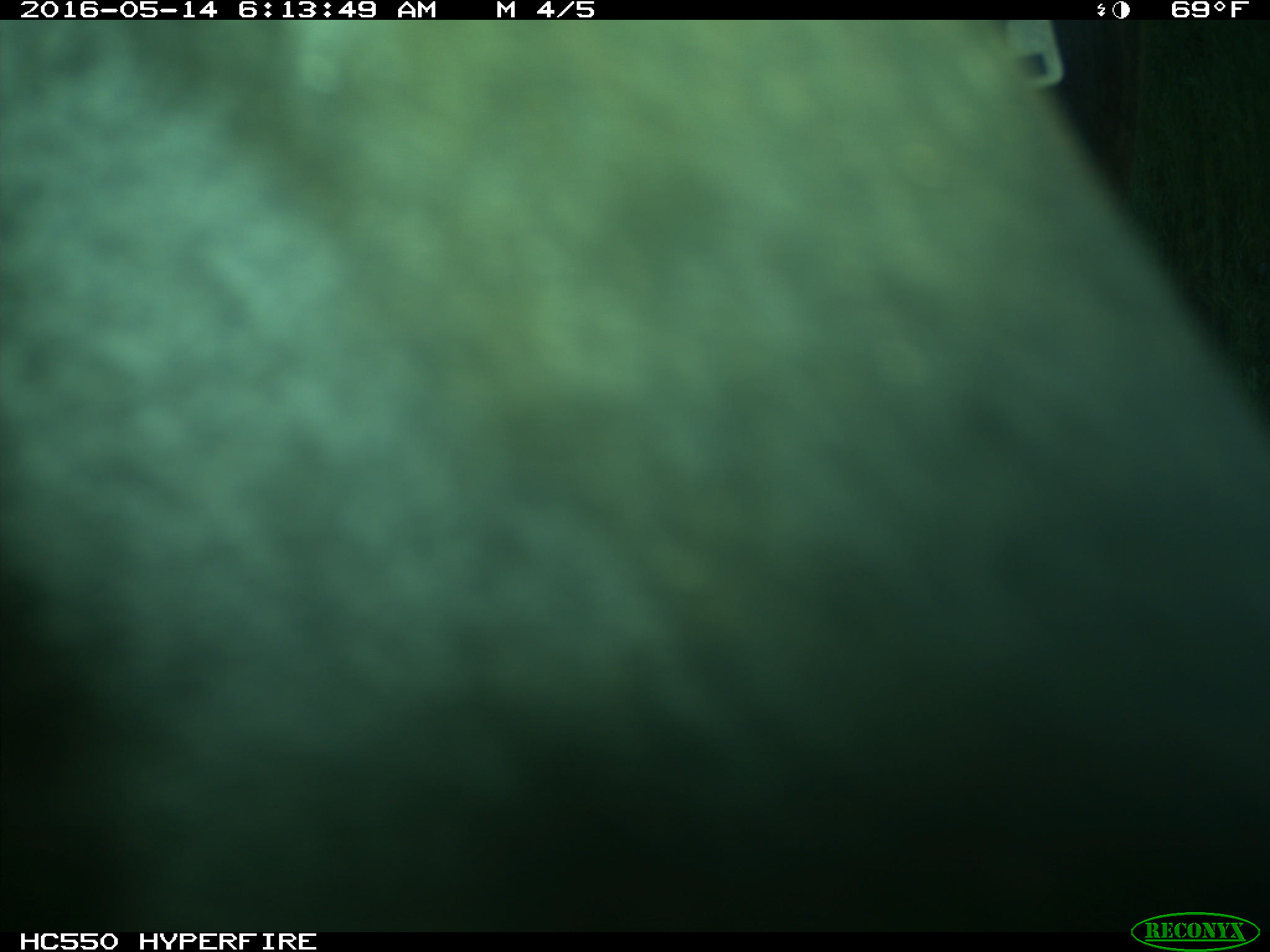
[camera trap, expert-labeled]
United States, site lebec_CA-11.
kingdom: Animalia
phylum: Chordata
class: Mammalia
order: Artiodactyla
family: Bovidae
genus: Bos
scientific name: Bos taurus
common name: domestic cow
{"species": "Bos taurus (domestic cow)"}